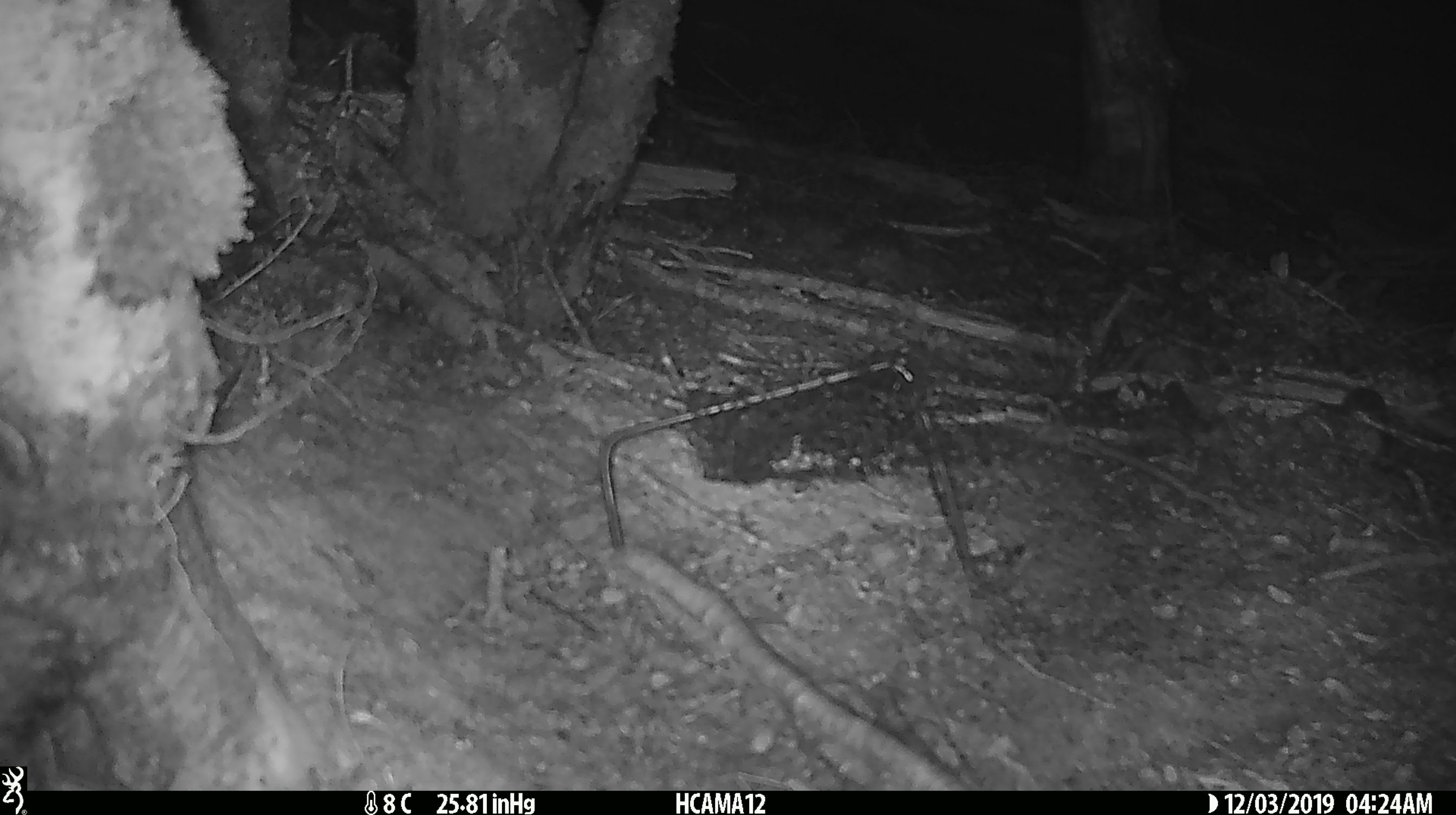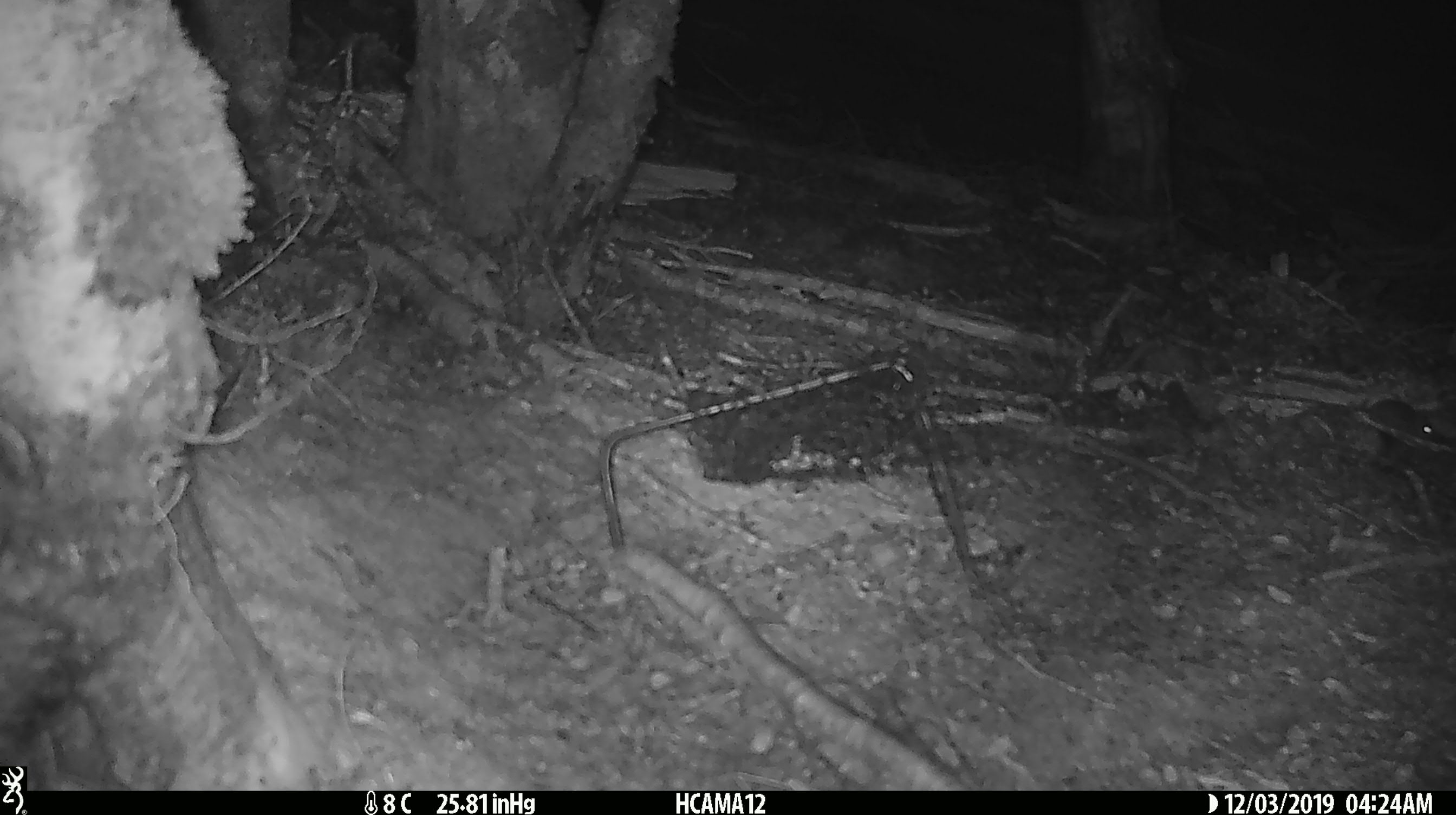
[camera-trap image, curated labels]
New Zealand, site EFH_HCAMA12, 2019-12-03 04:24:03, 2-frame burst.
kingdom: Animalia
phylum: Chordata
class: Mammalia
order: Rodentia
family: Muridae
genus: Mus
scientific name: Mus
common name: mouse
Mouse (Mus).